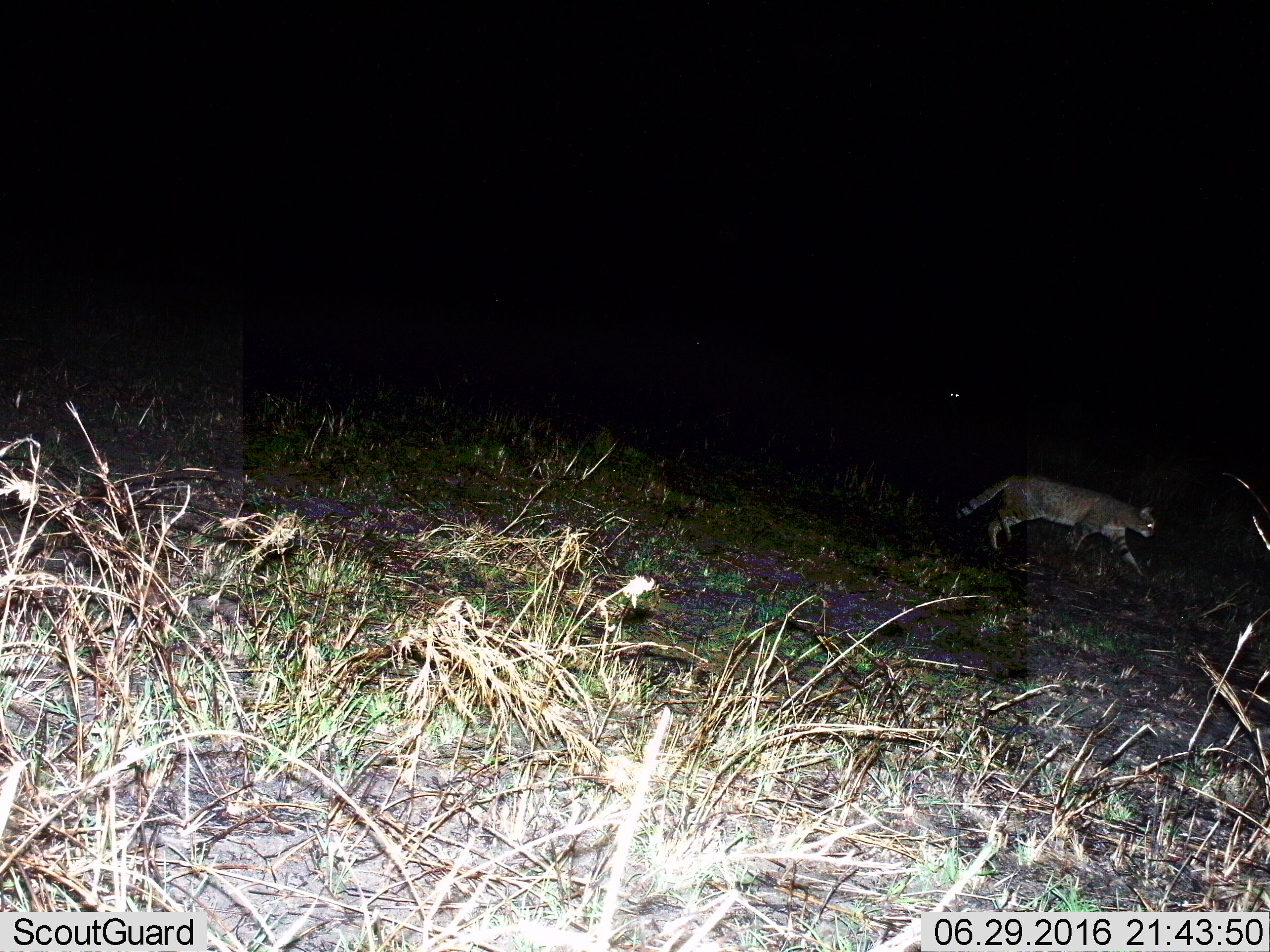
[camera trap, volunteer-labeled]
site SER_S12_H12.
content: unidentified animal